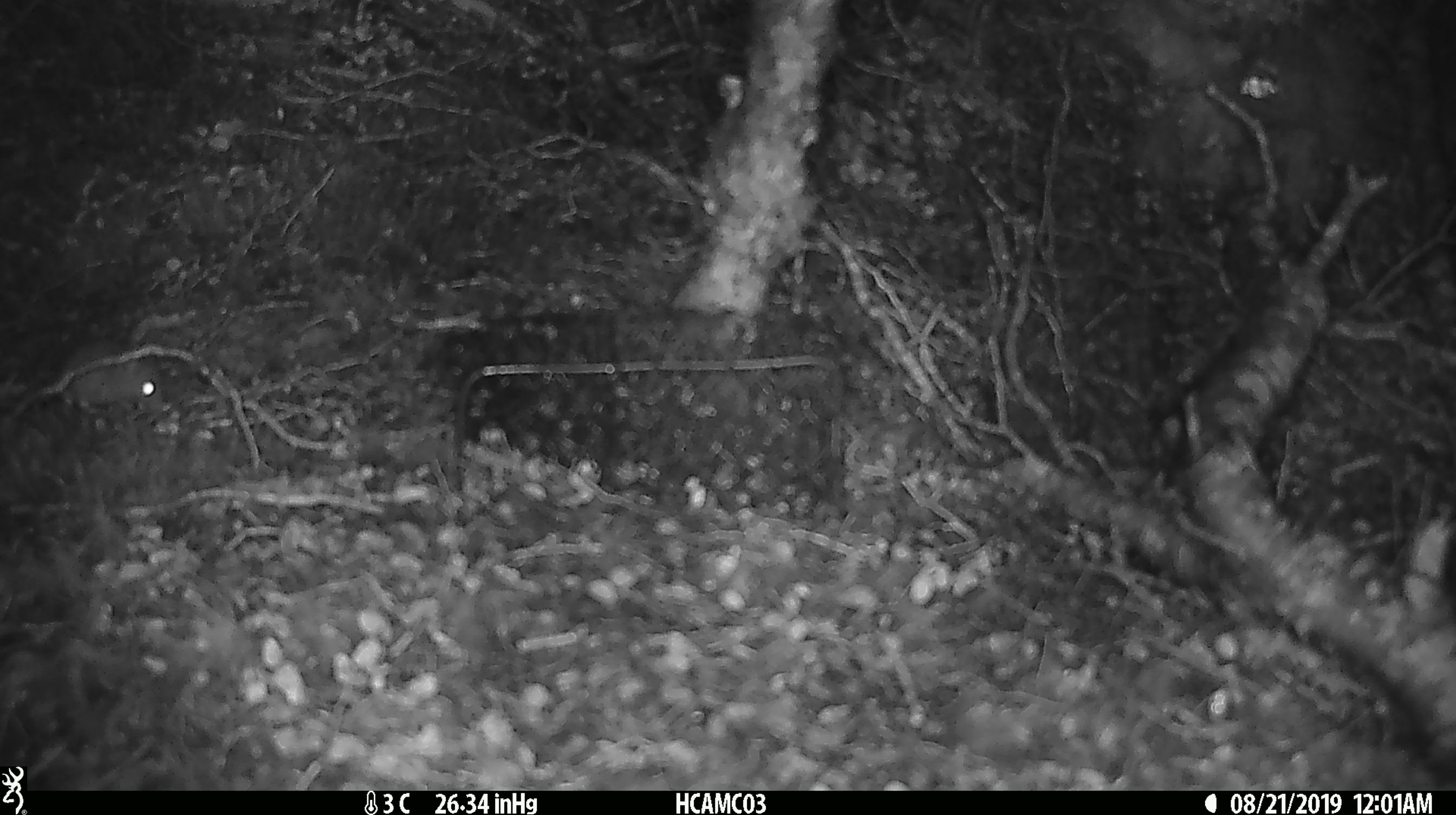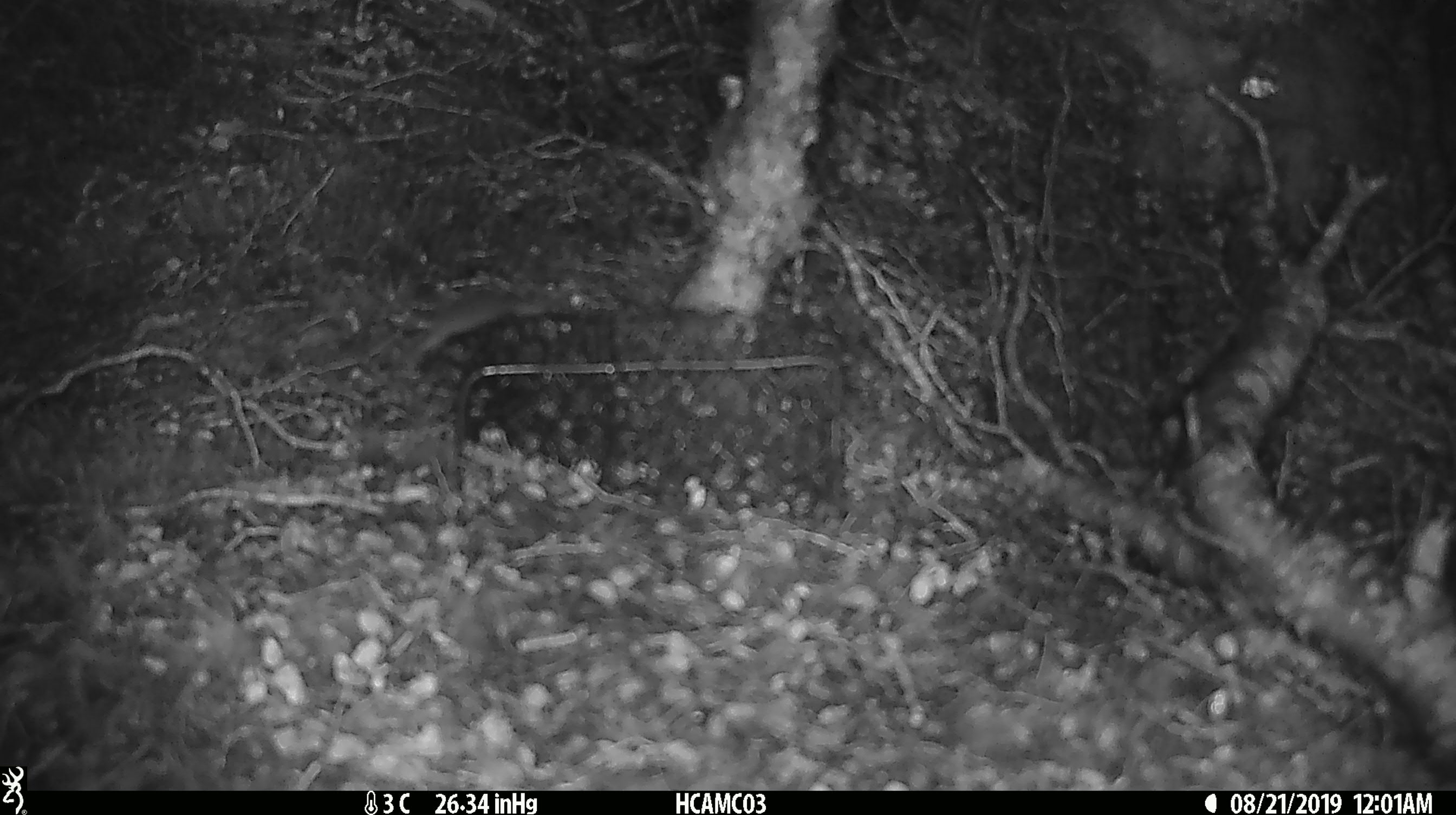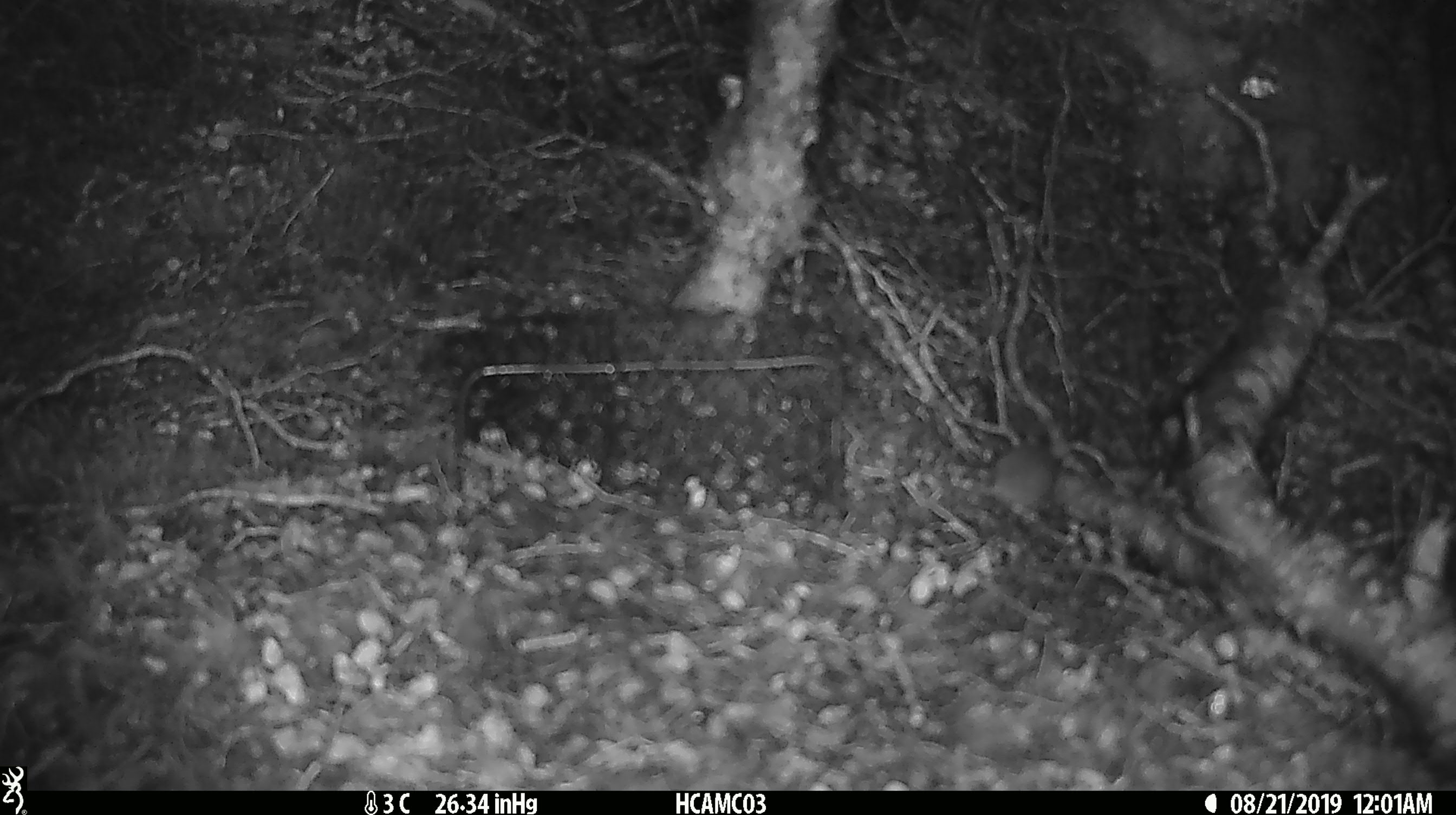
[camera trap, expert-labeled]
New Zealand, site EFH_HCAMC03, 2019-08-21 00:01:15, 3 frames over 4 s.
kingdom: Animalia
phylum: Chordata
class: Mammalia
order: Rodentia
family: Muridae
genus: Mus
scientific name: Mus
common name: mouse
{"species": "mouse (Mus)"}